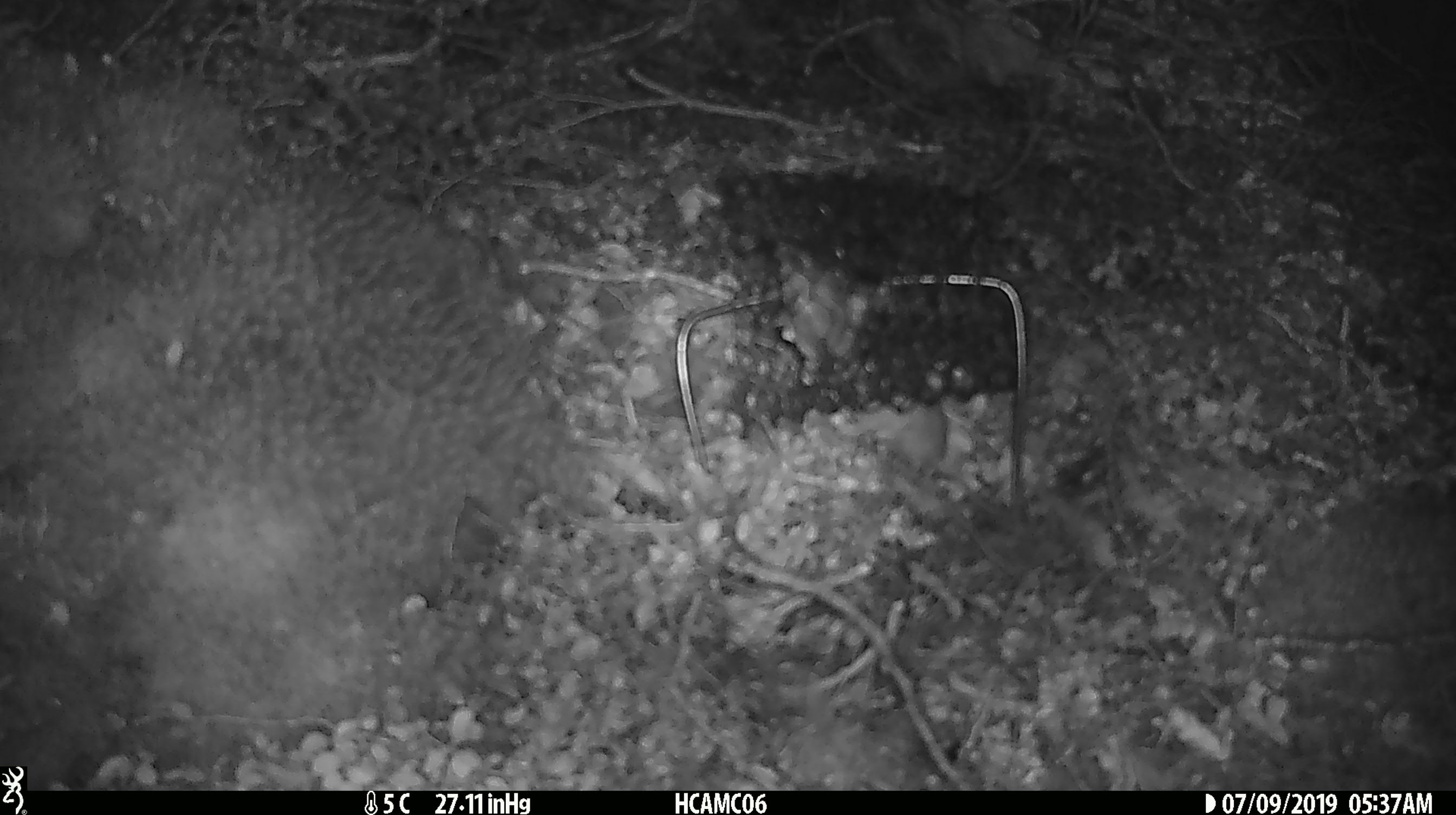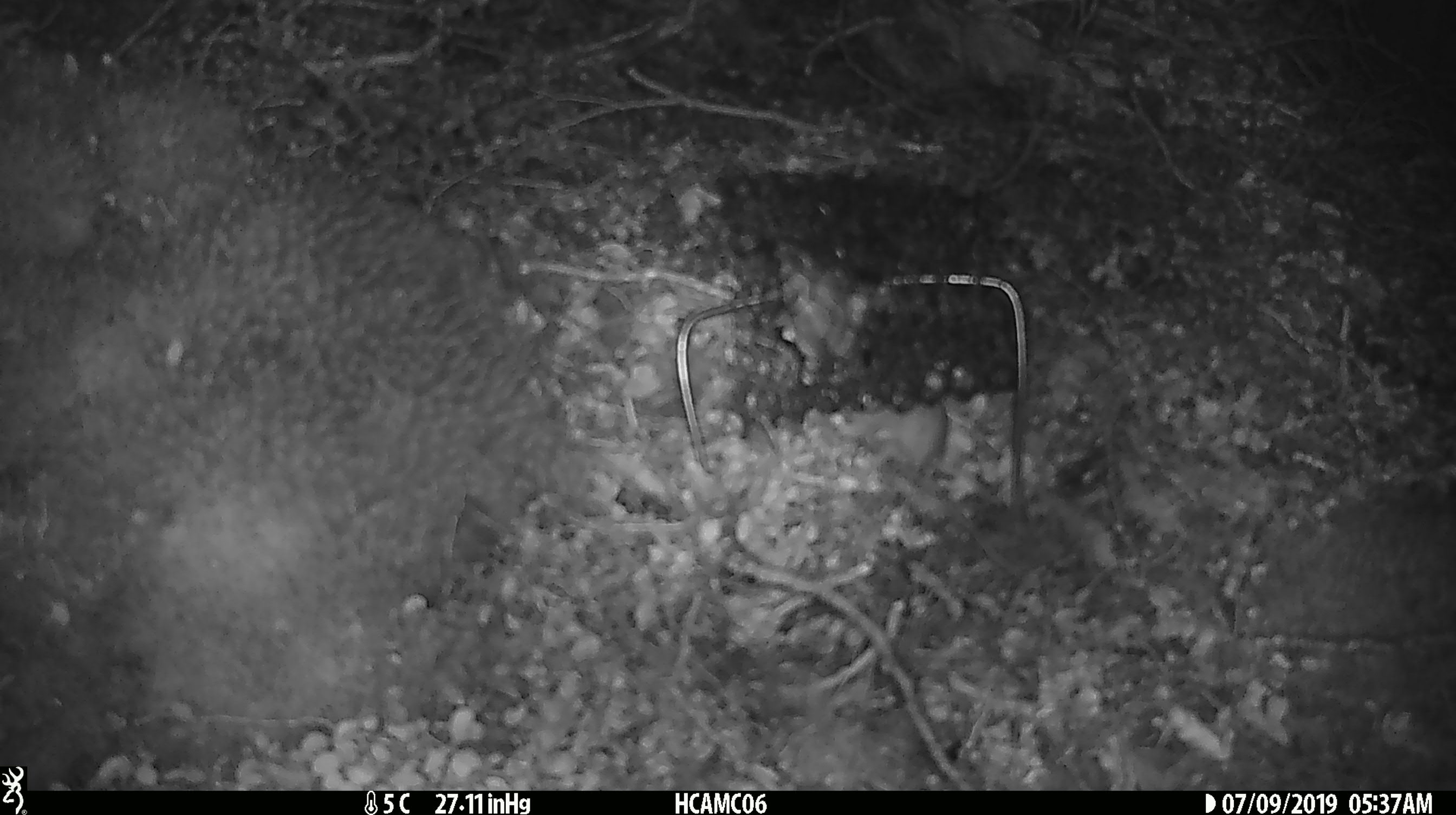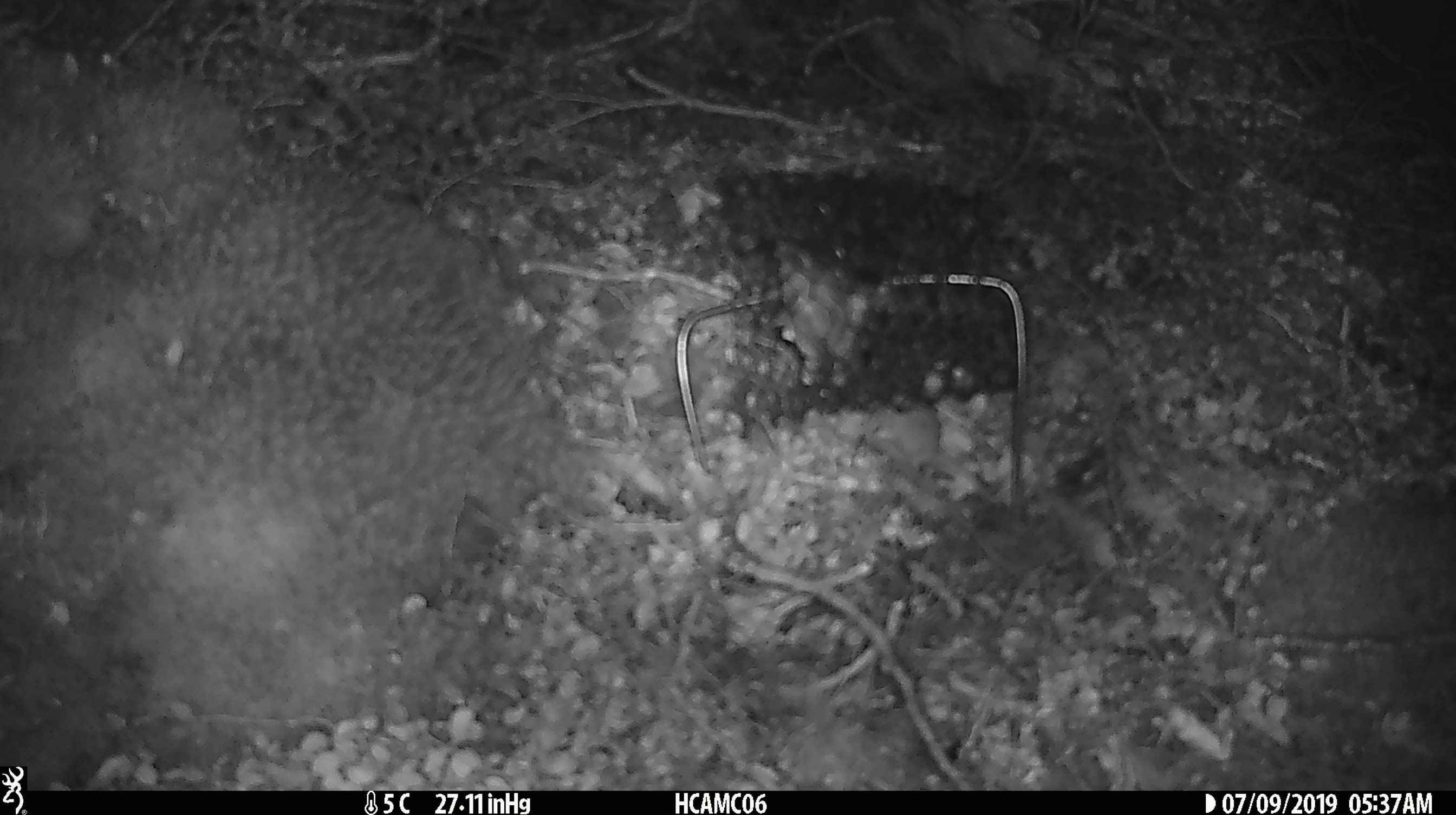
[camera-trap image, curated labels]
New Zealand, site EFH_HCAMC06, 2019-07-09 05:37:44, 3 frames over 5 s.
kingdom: Animalia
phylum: Chordata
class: Mammalia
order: Rodentia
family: Muridae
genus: Mus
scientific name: Mus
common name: mouse